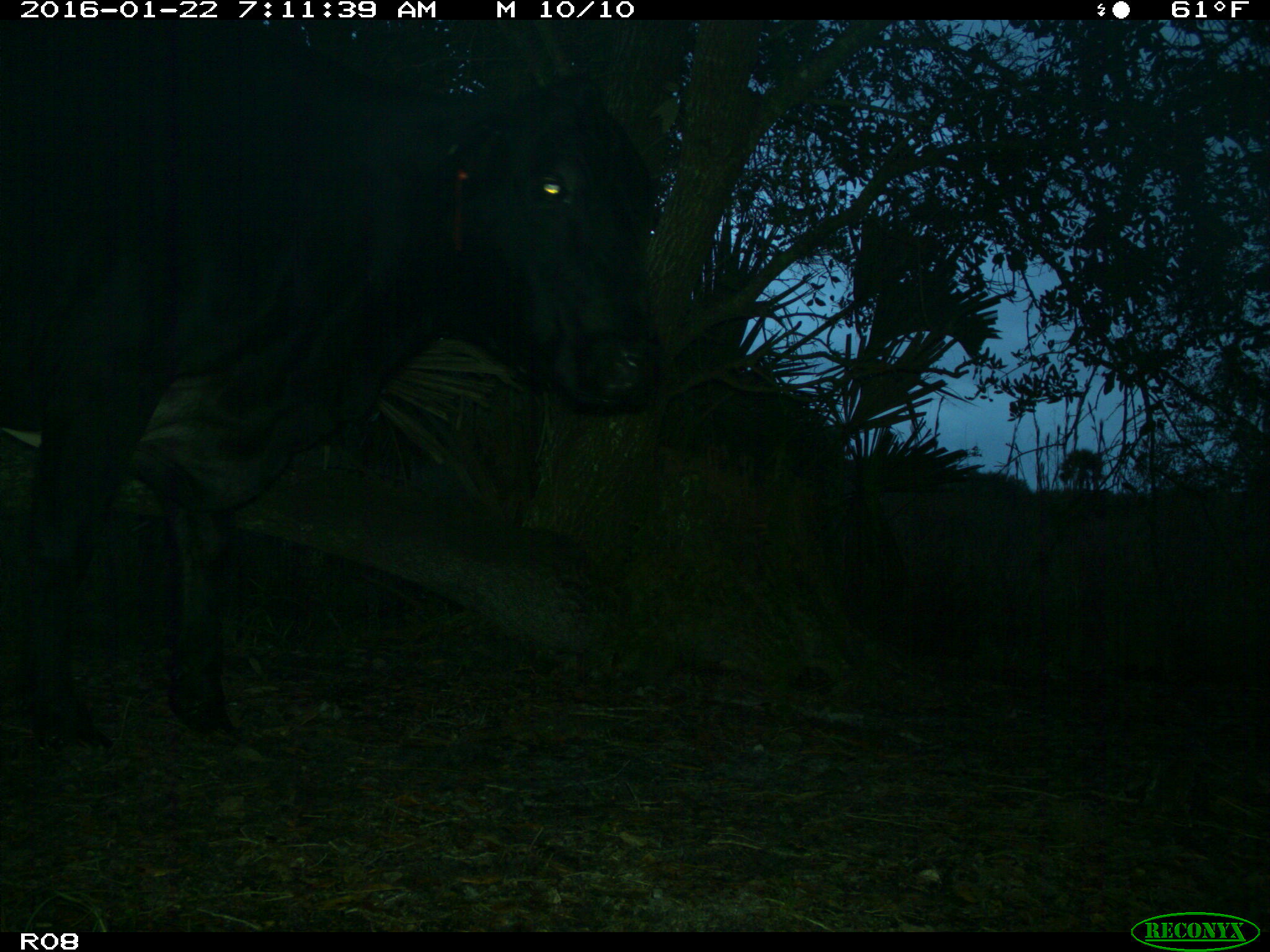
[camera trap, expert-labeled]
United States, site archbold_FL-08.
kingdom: Animalia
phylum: Chordata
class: Mammalia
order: Artiodactyla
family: Bovidae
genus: Bos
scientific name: Bos taurus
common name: domestic cow